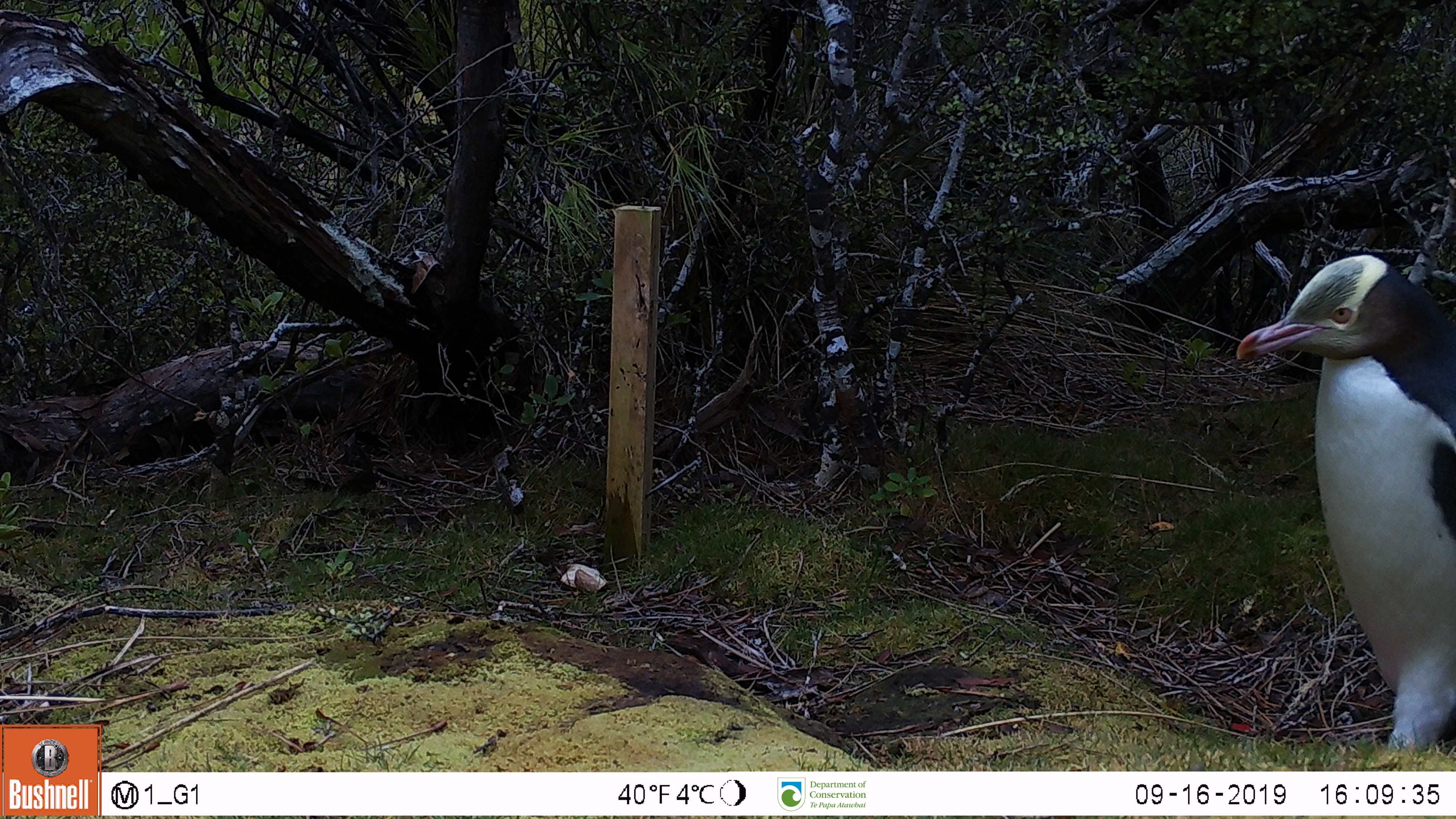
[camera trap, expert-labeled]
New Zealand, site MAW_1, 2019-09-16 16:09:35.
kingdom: Animalia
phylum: Chordata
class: Aves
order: Sphenisciformes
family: Spheniscidae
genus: Megadyptes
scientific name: Megadyptes antipodes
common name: yellow-eyed penguin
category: yellow eyed penguin